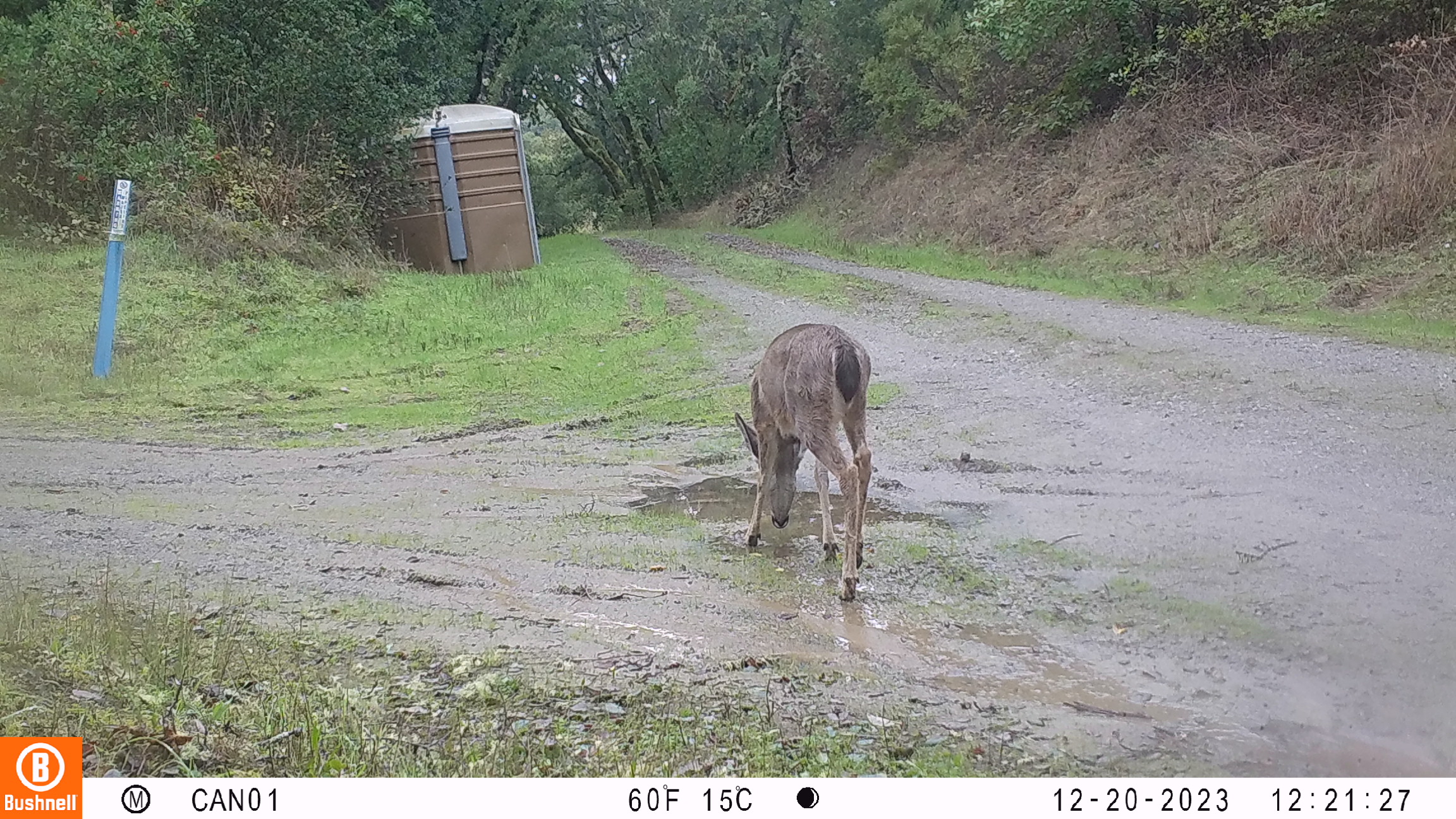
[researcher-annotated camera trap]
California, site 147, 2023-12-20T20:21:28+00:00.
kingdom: Animalia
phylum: Chordata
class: Mammalia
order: Artiodactyla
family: Cervidae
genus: Odocoileus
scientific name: Odocoileus hemionus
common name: mule deer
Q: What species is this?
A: Mule deer (Odocoileus hemionus).